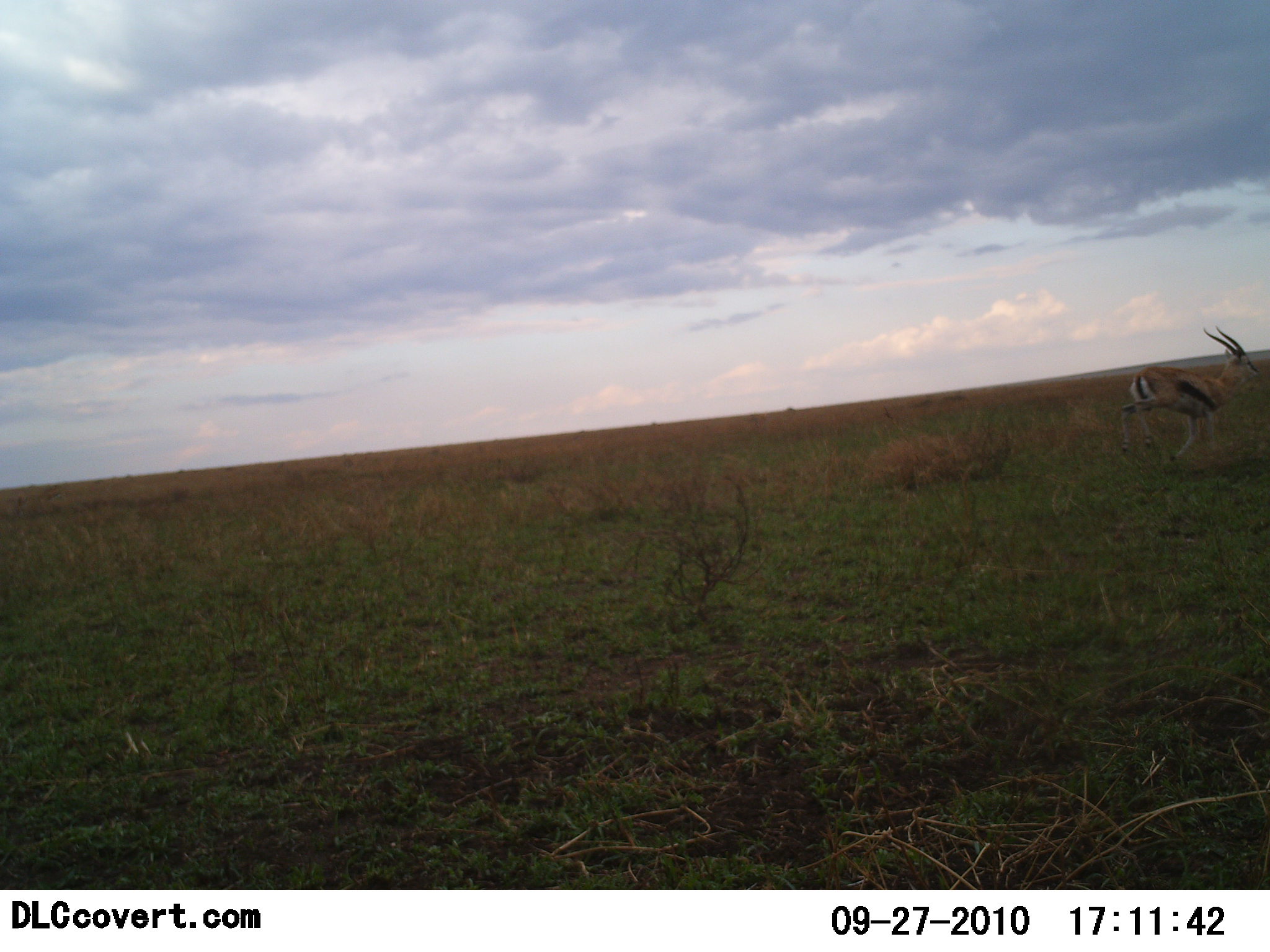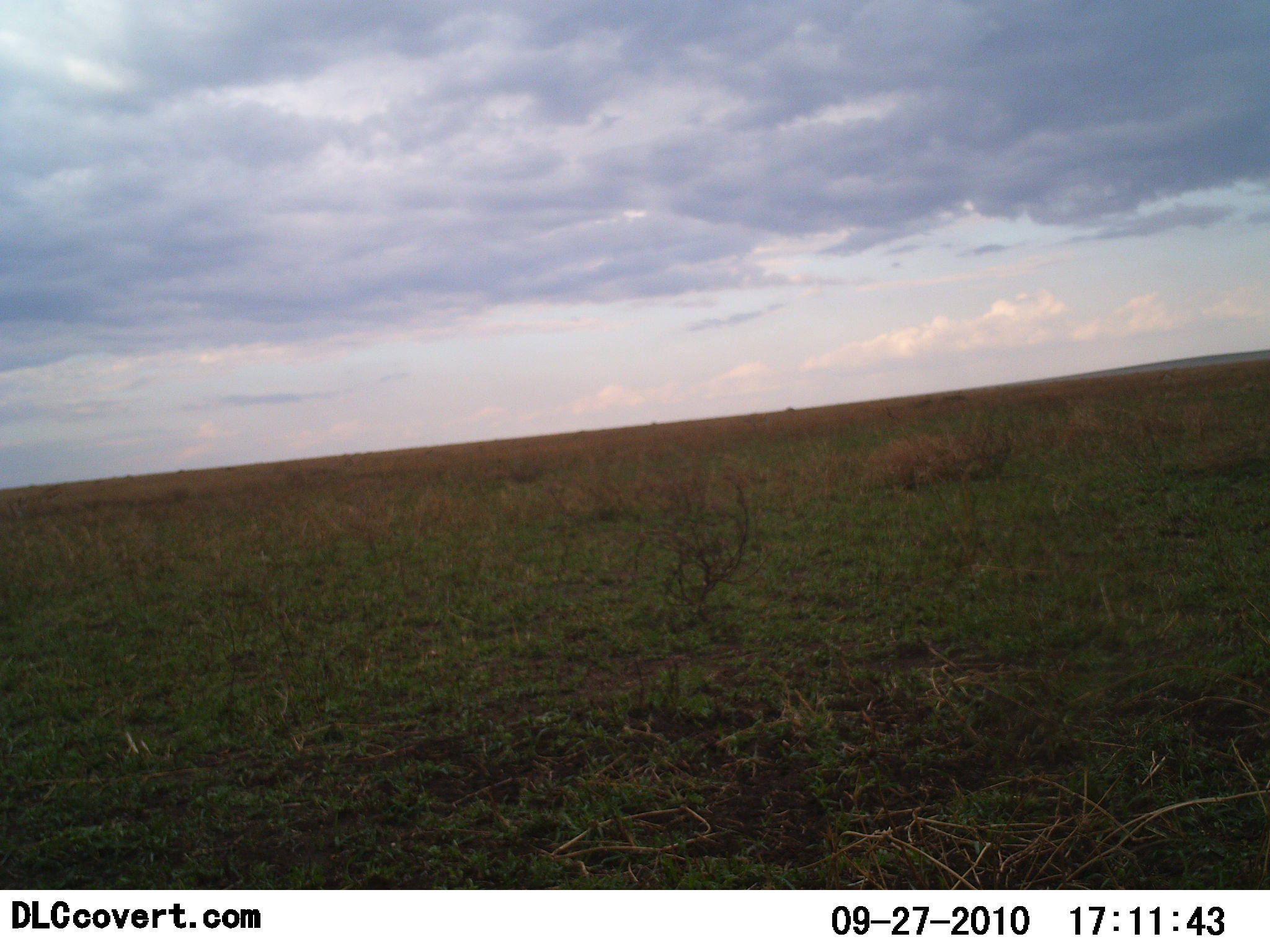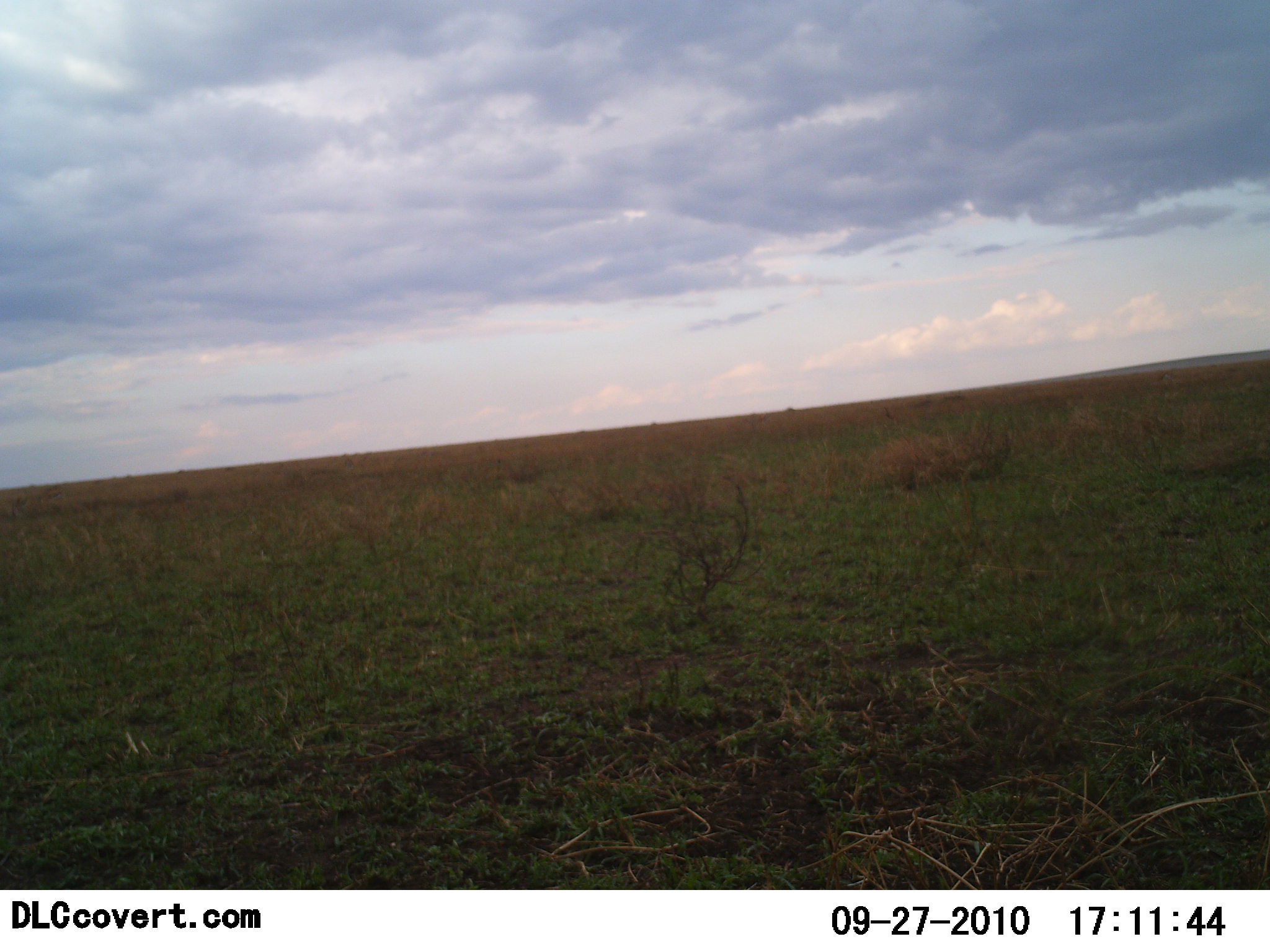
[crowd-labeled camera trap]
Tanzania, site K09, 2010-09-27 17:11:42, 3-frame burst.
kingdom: Animalia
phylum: Chordata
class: Mammalia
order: Artiodactyla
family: Bovidae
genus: Eudorcas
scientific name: Eudorcas thomsonii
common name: thomson's gazelle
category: gazellethomsons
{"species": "gazellethomsons (thomson's gazelle) (Eudorcas thomsonii)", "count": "1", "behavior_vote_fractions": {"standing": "0%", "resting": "0%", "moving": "100%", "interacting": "0%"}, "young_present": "0%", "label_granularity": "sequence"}